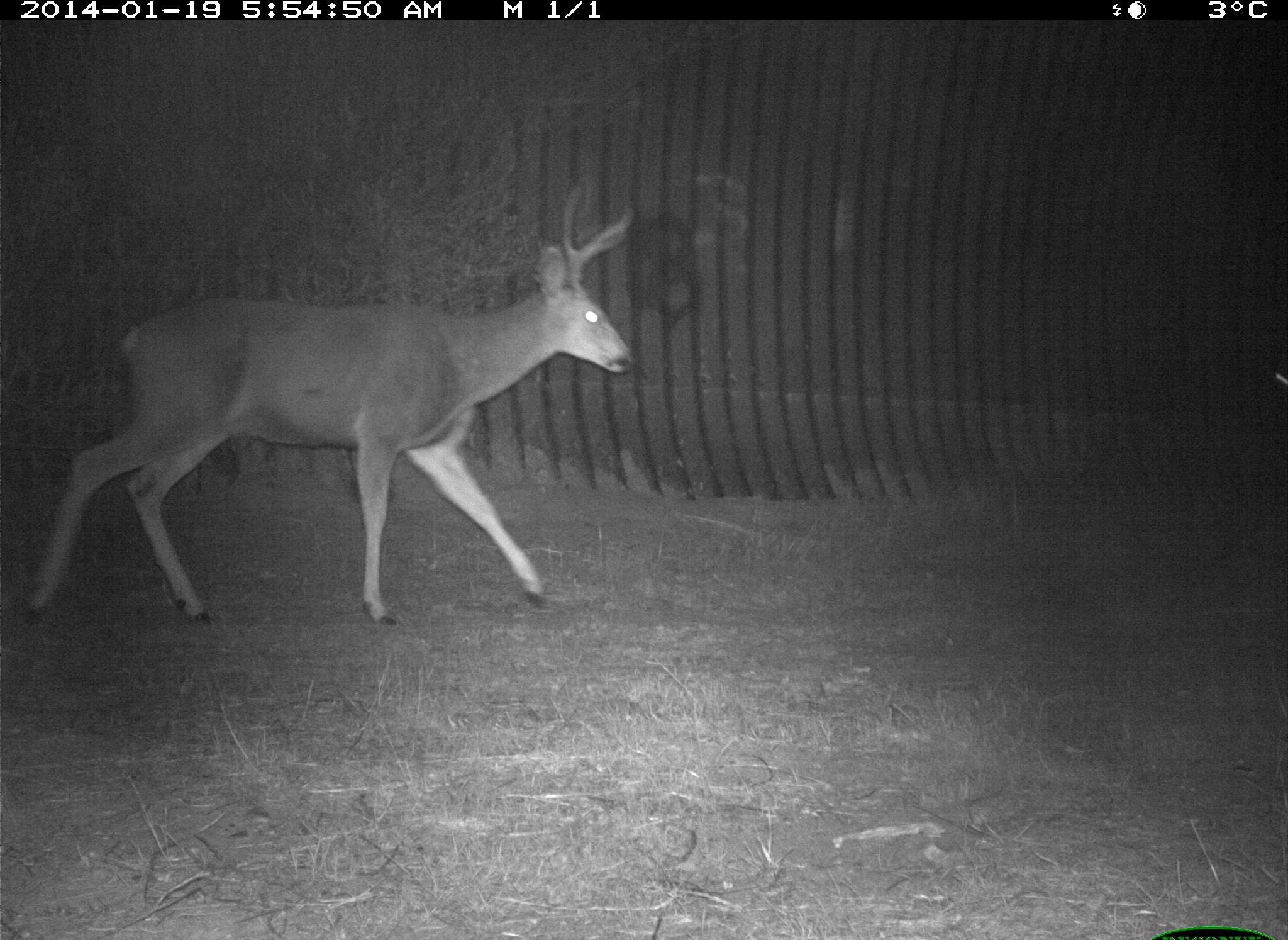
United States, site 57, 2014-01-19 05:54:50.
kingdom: Animalia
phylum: Chordata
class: Mammalia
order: Artiodactyla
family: Cervidae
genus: Odocoileus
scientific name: Odocoileus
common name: deer